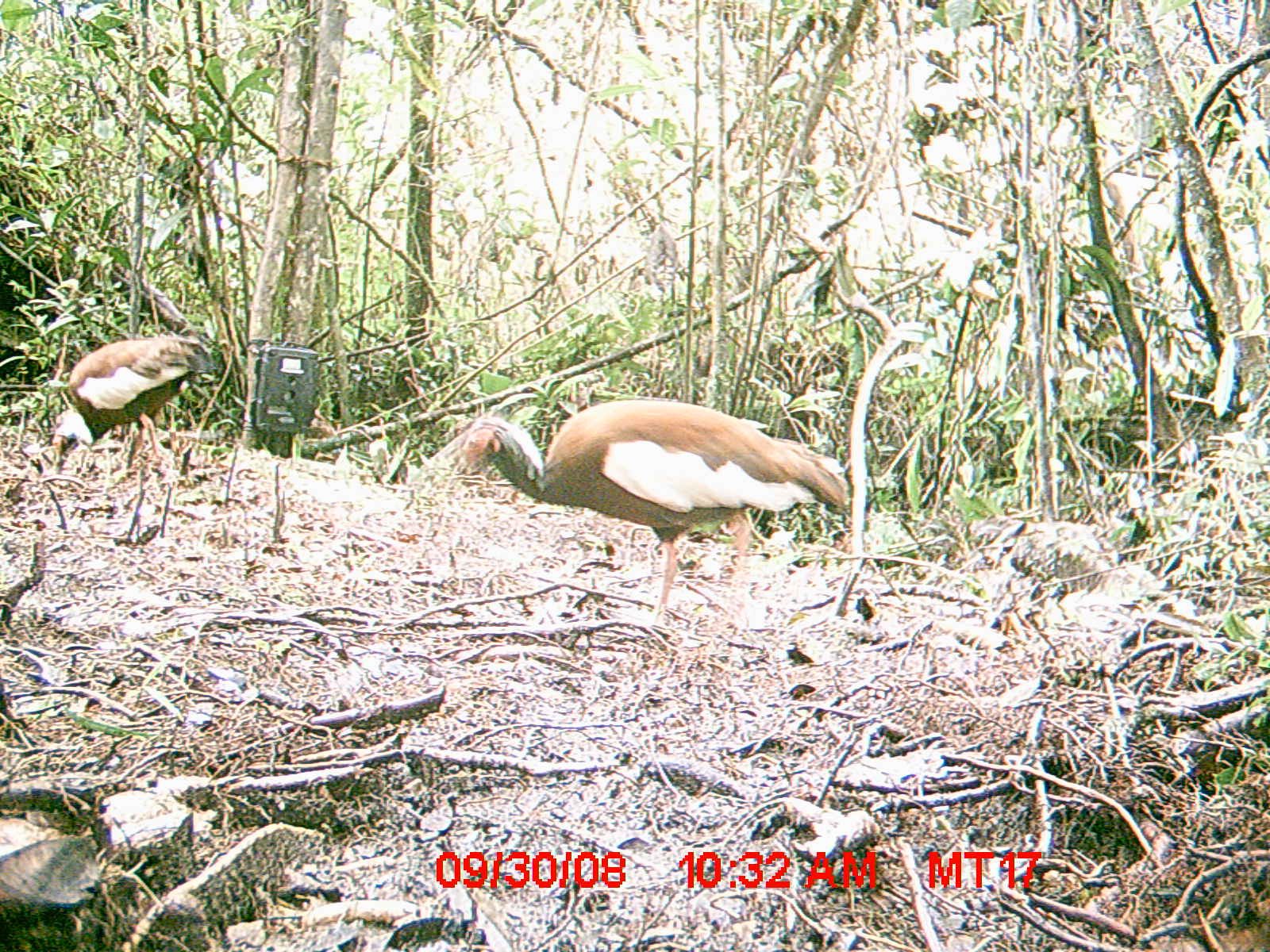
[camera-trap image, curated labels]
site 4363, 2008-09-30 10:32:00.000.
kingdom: Animalia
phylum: Chordata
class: Aves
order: Pelecaniformes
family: Threskiornithidae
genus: Lophotibis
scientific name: Lophotibis cristata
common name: madagascan ibis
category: lophotibis cristataa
Lophotibis cristataa (madagascan ibis) (Lophotibis cristata), count 2.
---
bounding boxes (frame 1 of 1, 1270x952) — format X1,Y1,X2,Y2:
lophotibis cristataa: 457,400,853,626; 50,333,214,481